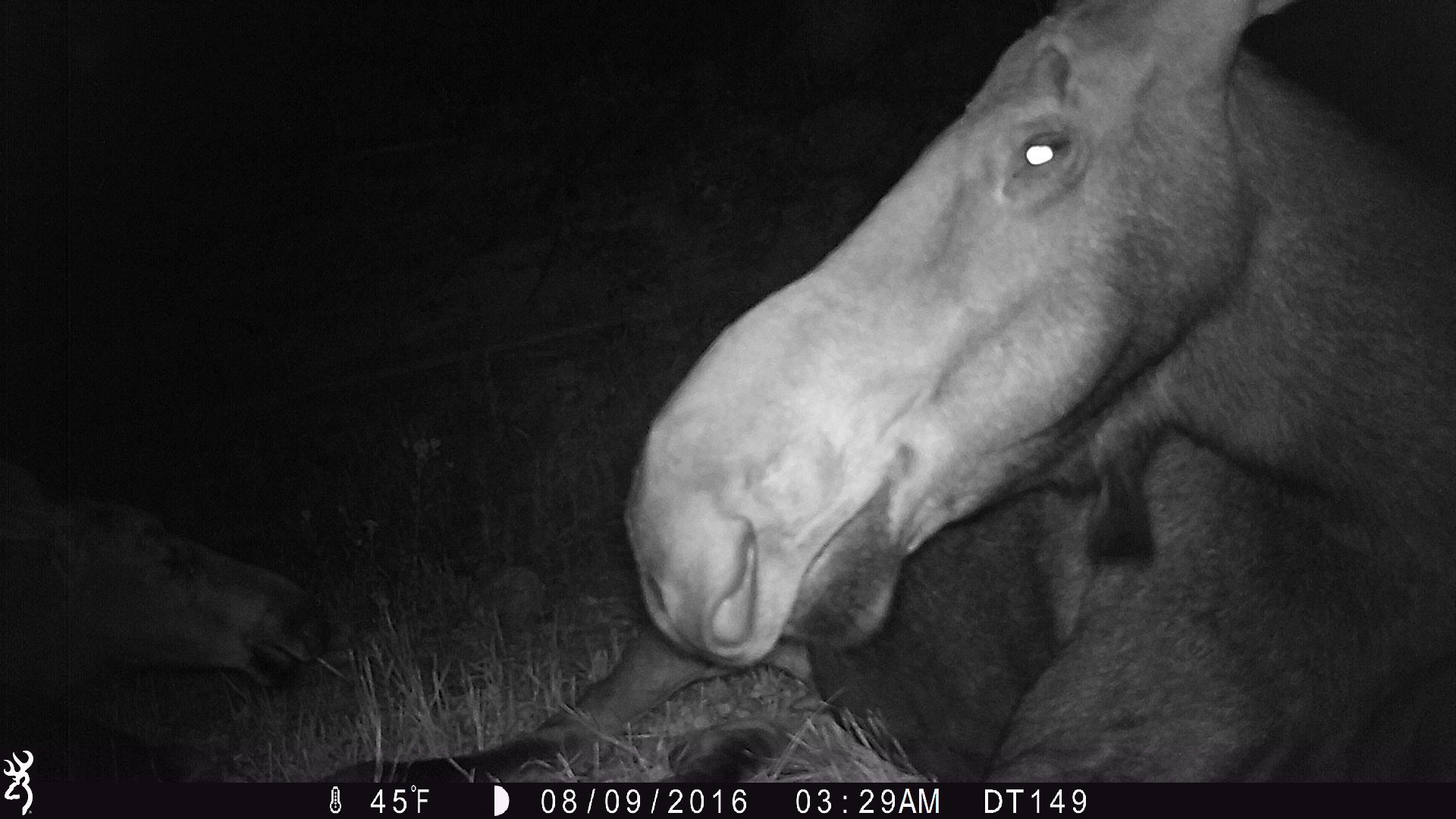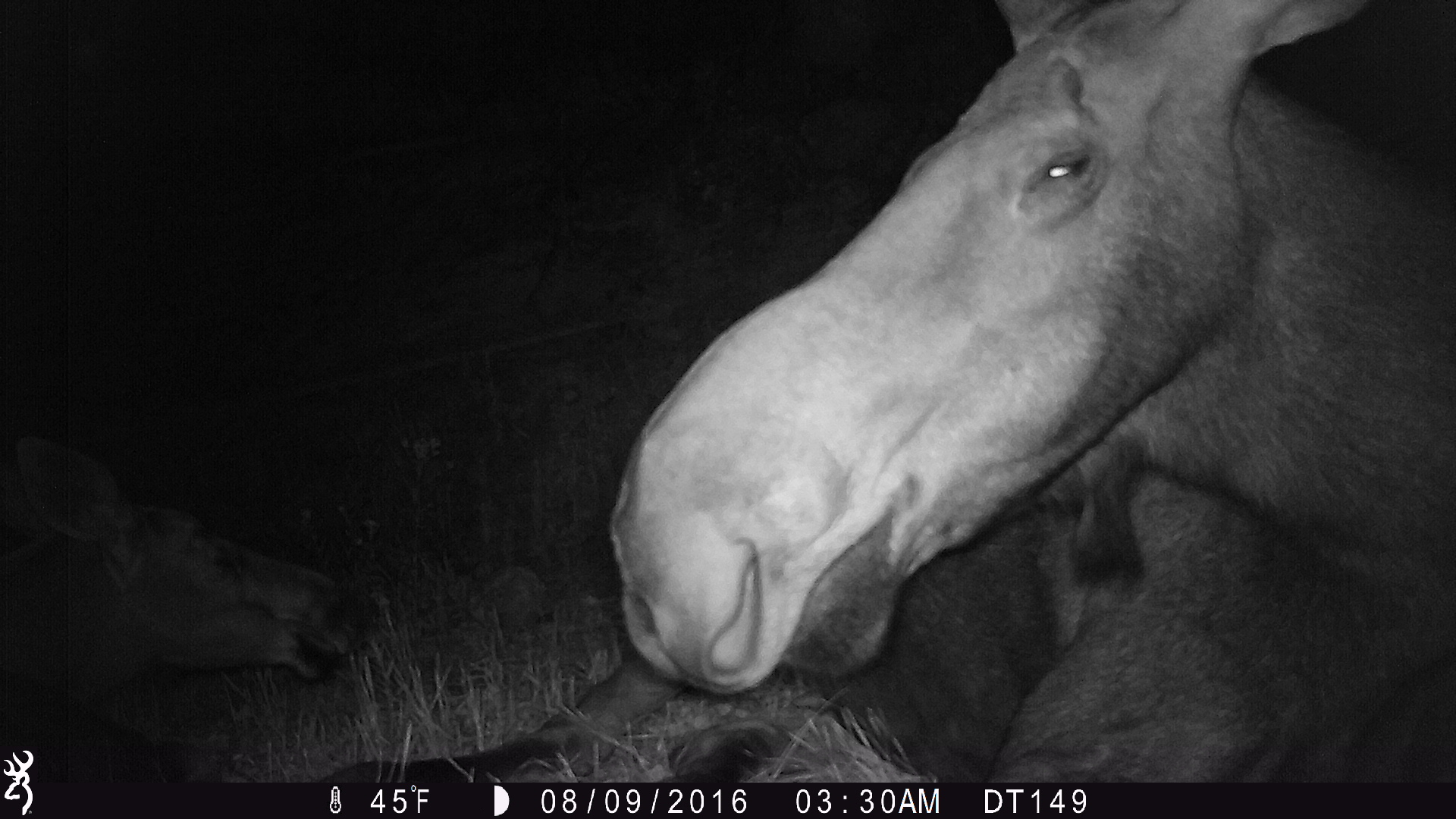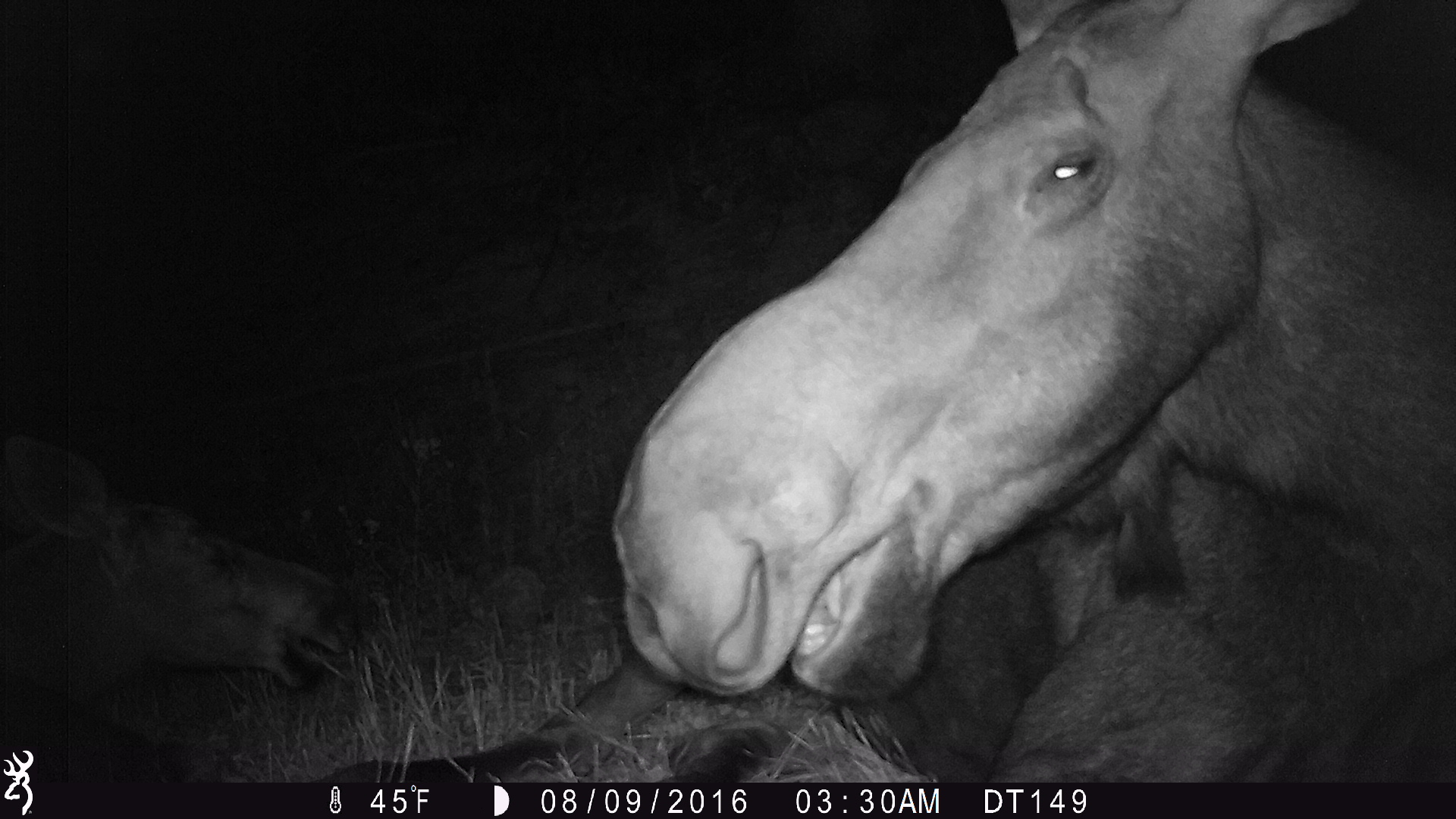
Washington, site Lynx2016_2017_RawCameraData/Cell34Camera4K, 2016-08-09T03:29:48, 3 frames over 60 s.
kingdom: Animalia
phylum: Chordata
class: Mammalia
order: Artiodactyla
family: Cervidae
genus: Alces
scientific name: Alces alces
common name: moose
Alces alces (moose). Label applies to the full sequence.